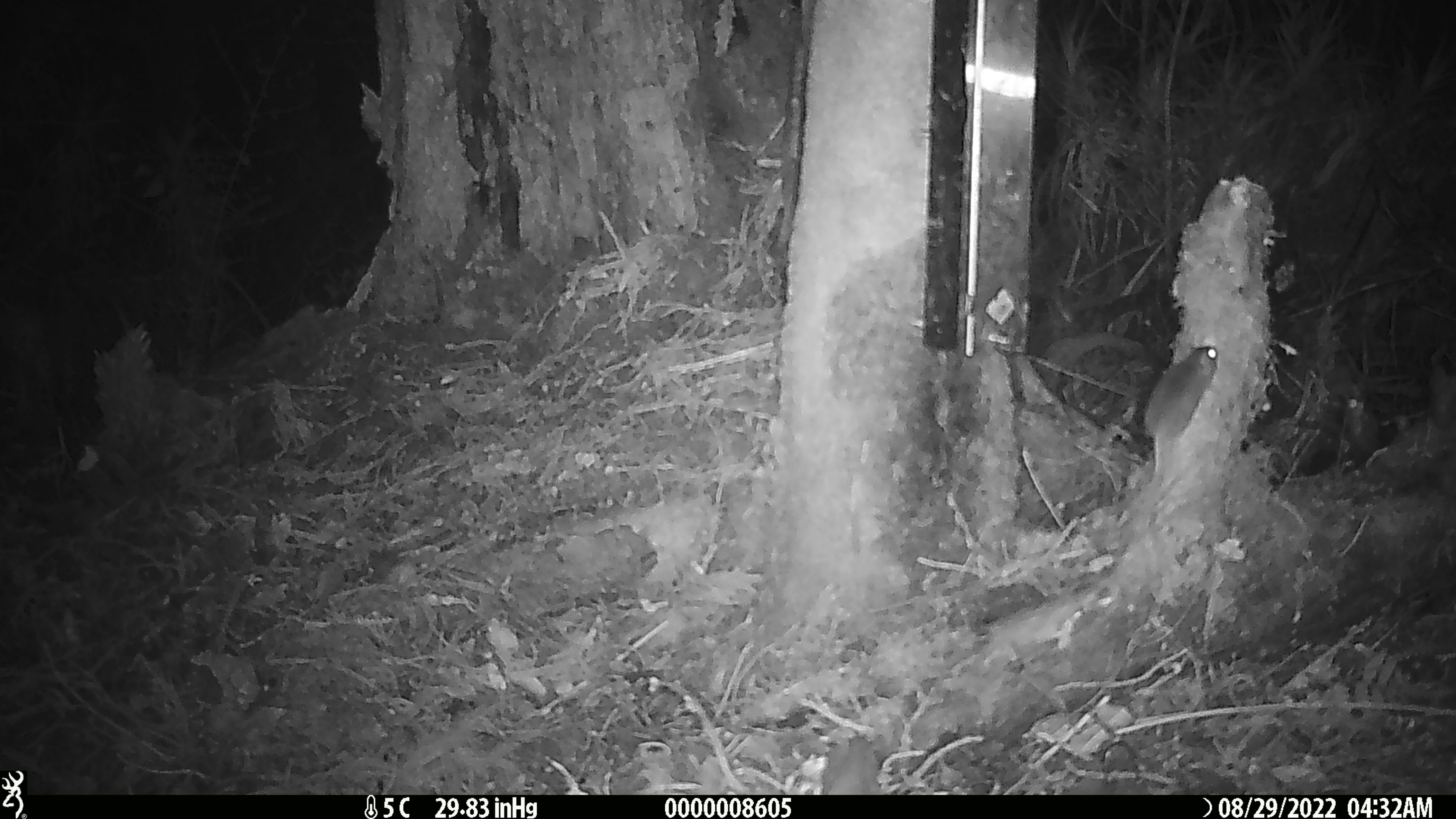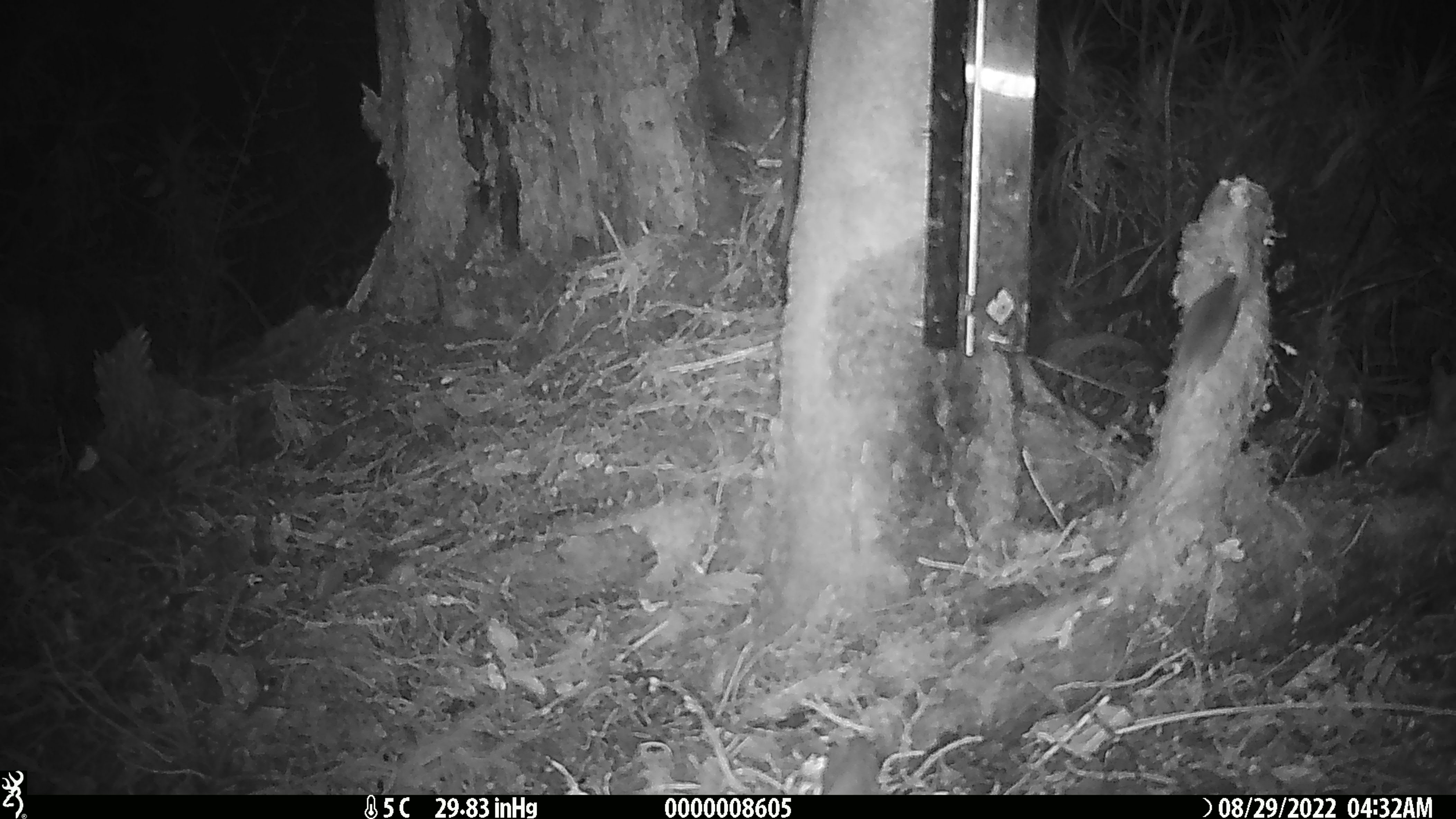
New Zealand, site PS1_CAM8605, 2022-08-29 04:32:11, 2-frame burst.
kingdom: Animalia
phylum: Chordata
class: Mammalia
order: Rodentia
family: Muridae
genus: Mus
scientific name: Mus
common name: mouse